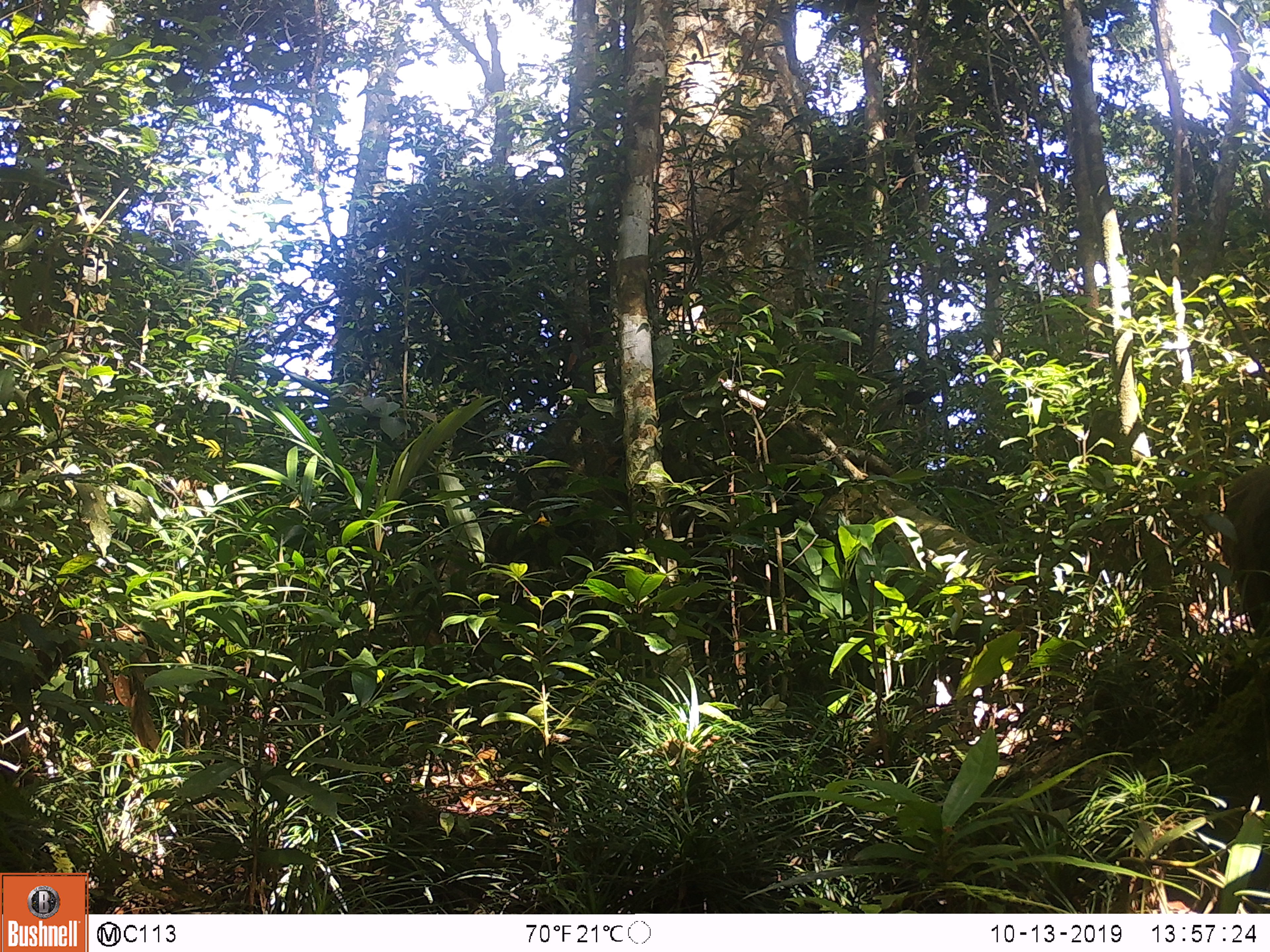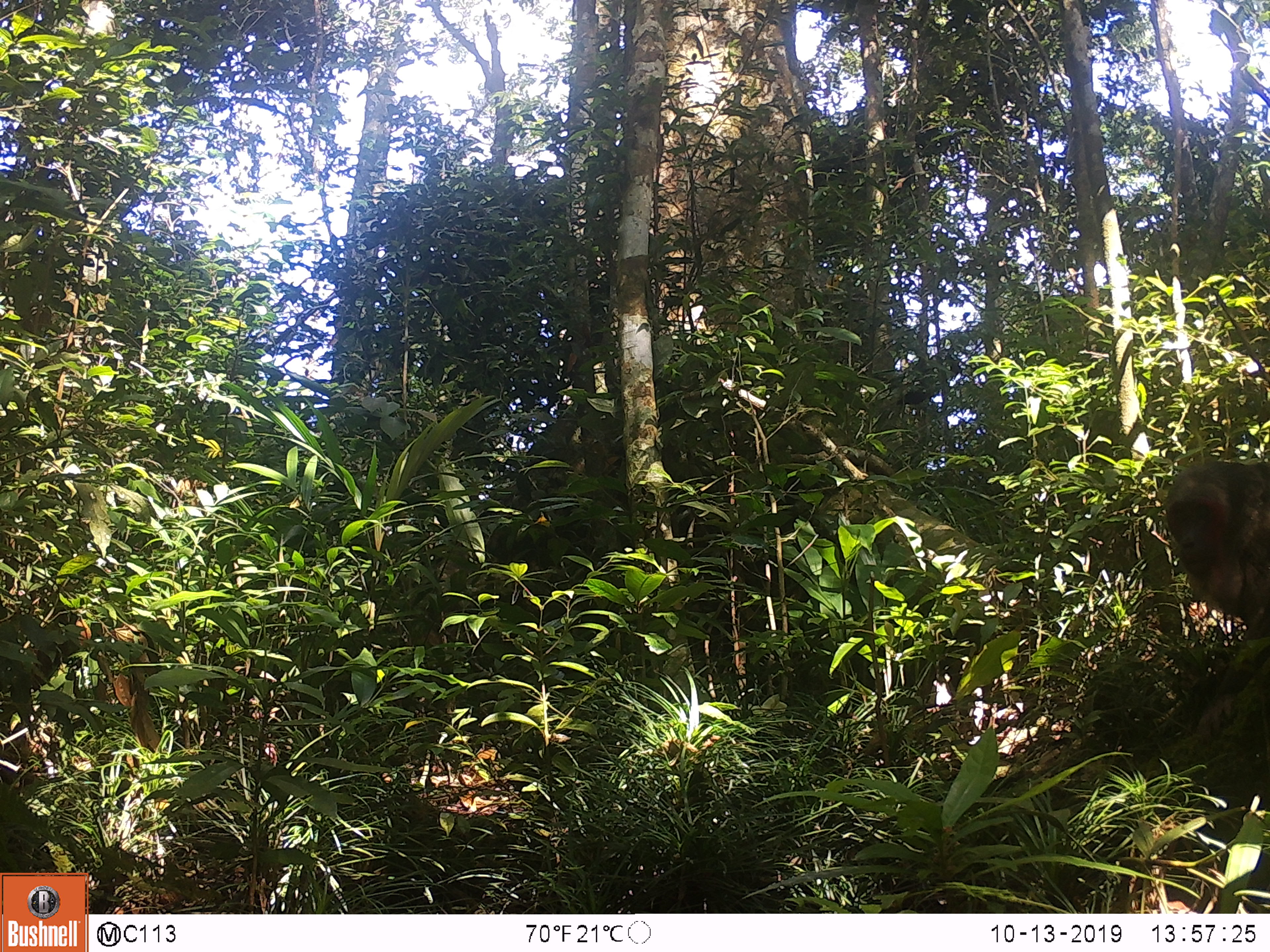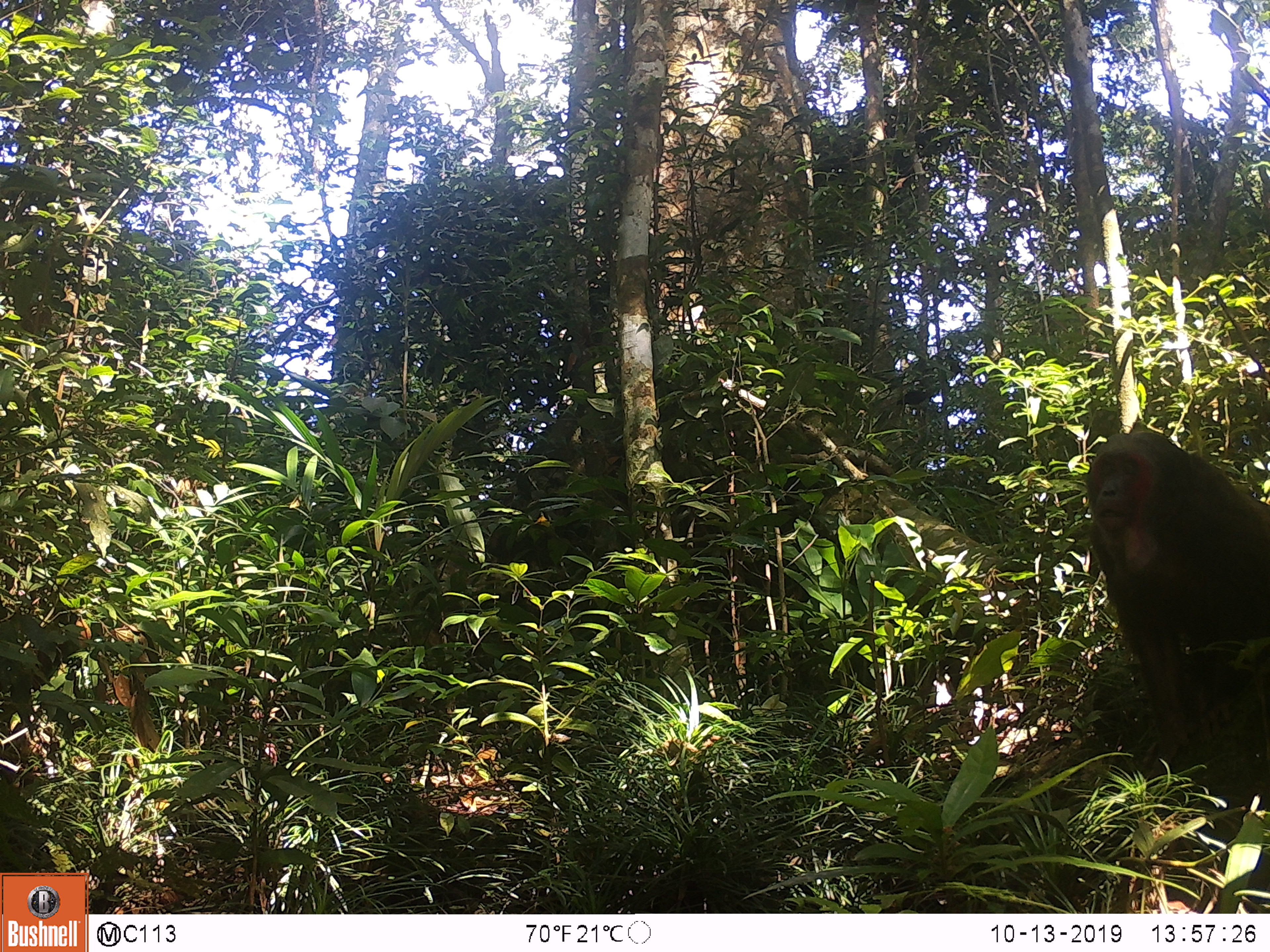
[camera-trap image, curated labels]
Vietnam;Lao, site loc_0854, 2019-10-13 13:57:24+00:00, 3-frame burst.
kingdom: Animalia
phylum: Chordata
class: Mammalia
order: Primates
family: Cercopithecidae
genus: Macaca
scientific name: Macaca arctoides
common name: stump-tailed macaque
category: stump tailed macaque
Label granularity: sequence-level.